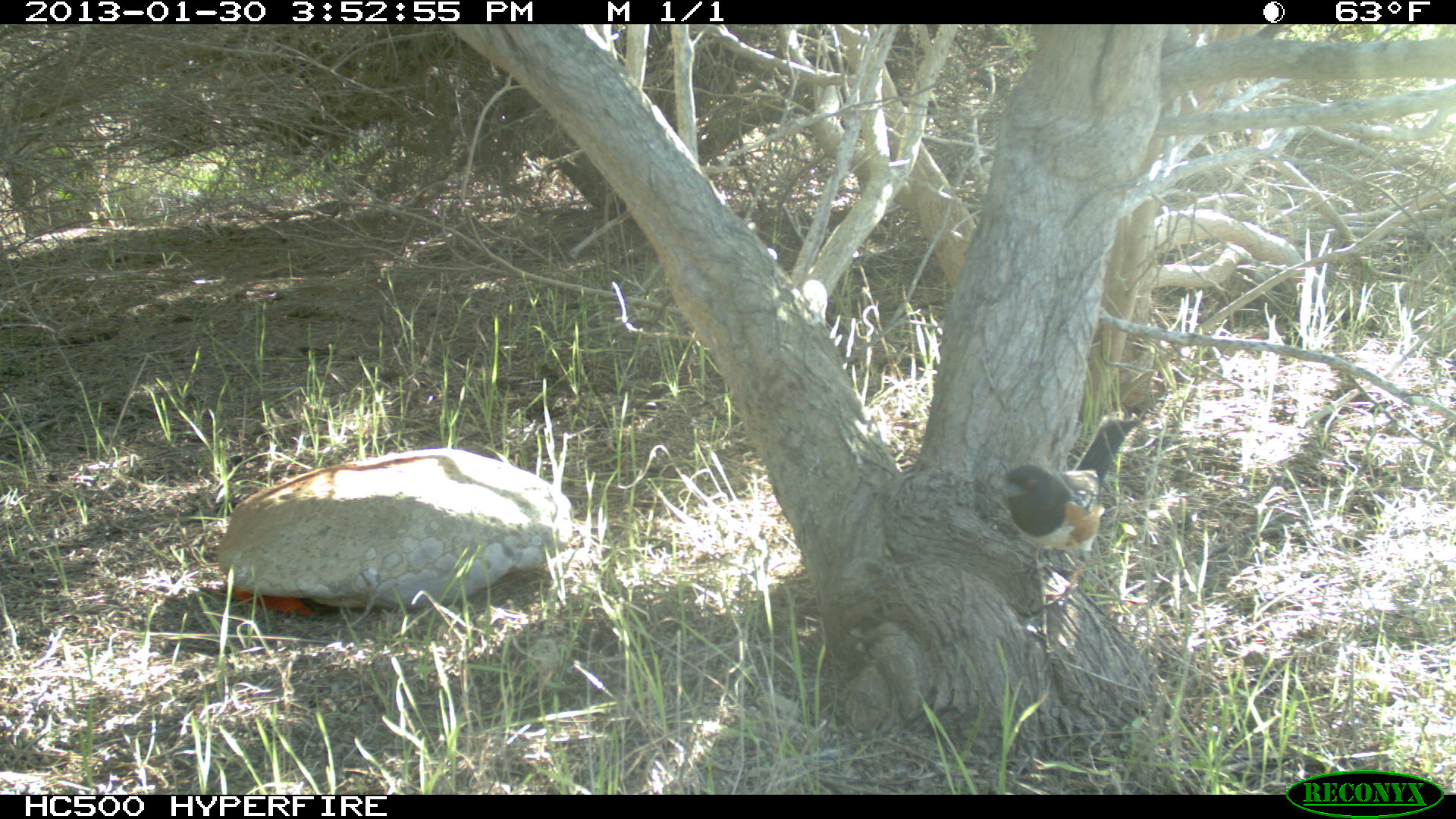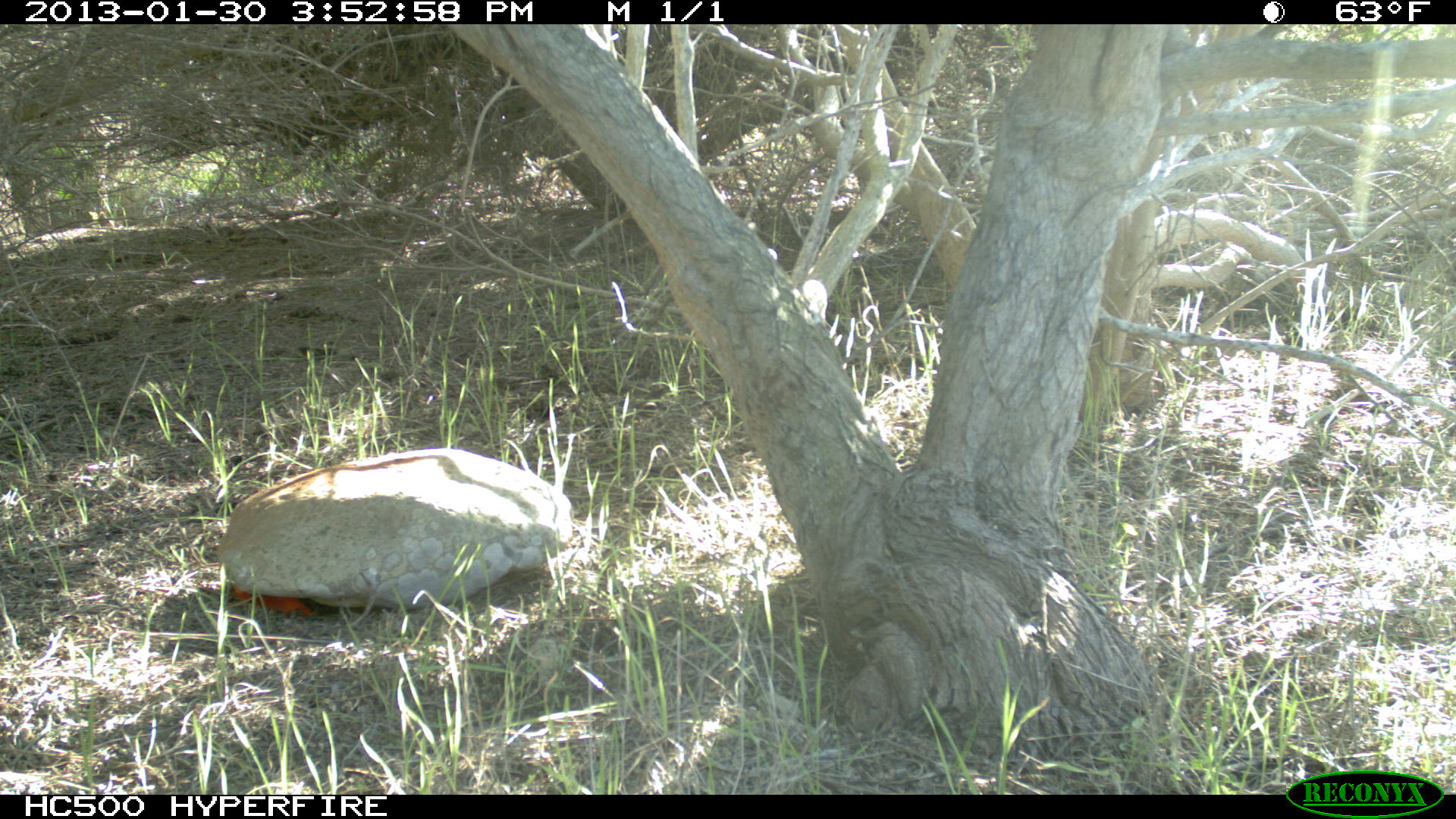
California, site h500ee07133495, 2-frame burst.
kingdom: Animalia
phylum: Chordata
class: Aves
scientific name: Aves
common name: bird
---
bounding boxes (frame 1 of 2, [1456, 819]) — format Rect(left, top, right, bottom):
bird: Rect(999, 413, 1138, 609)